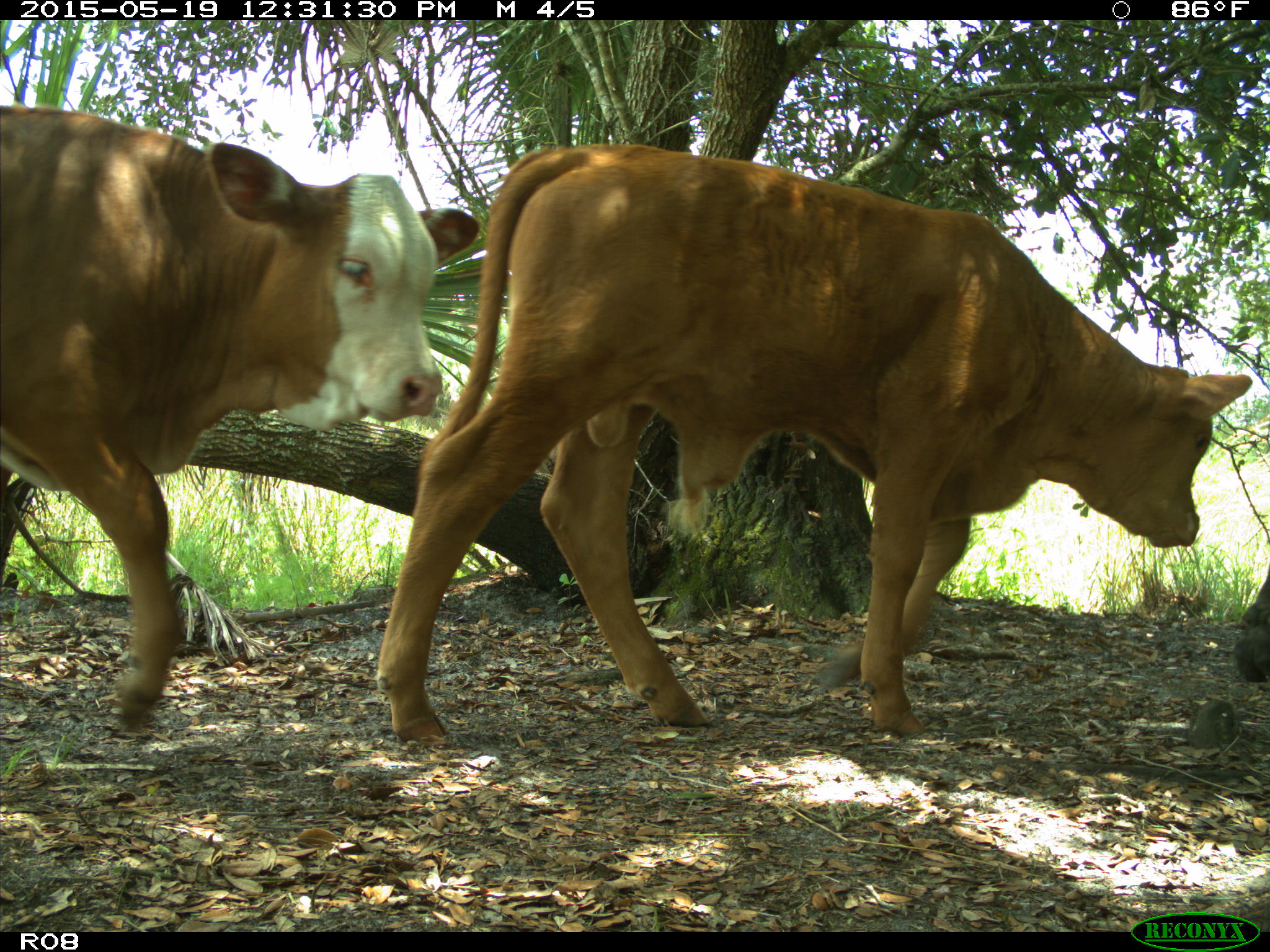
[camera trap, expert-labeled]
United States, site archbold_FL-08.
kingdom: Animalia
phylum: Chordata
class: Mammalia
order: Artiodactyla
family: Bovidae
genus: Bos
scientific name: Bos taurus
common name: domestic cow